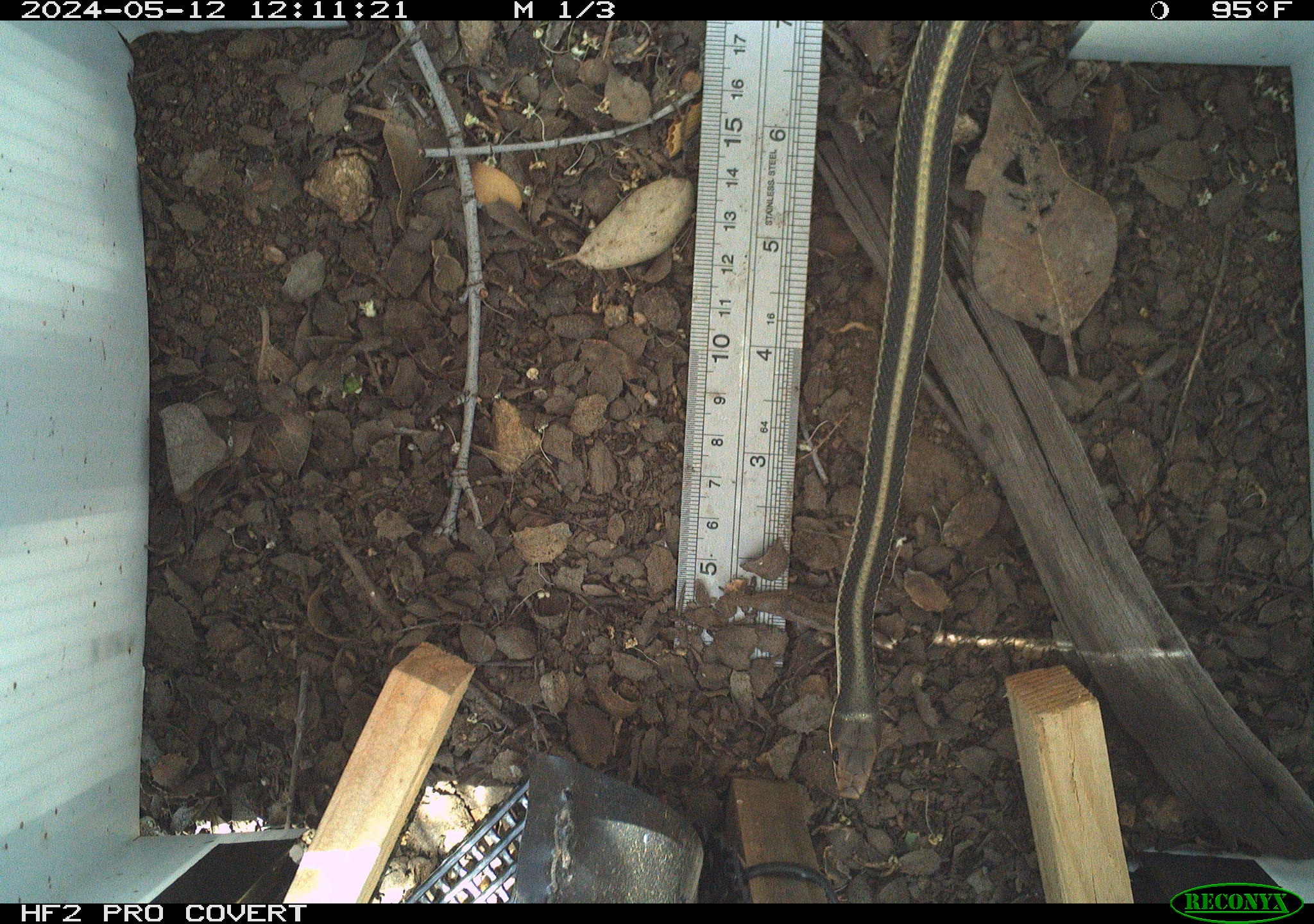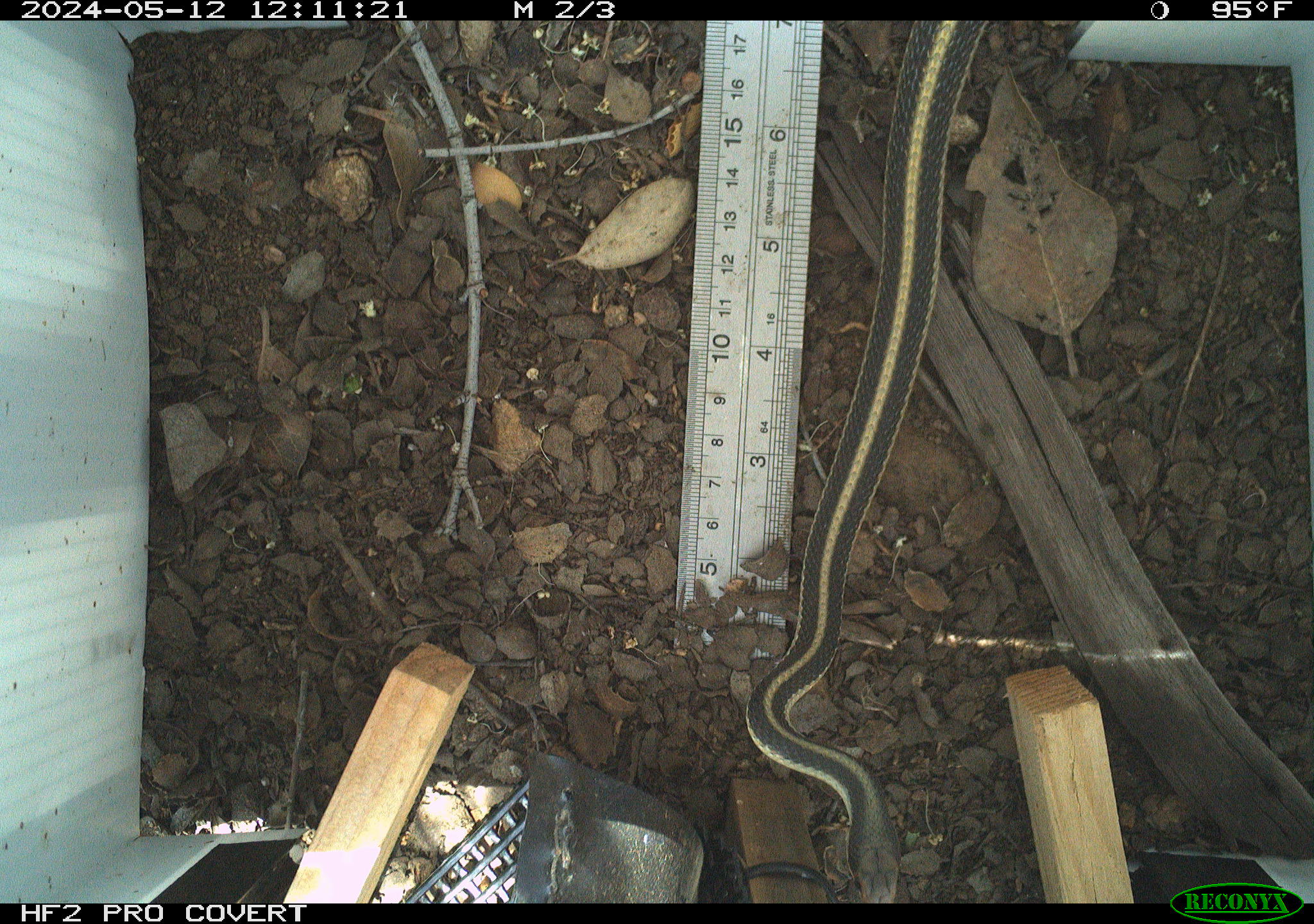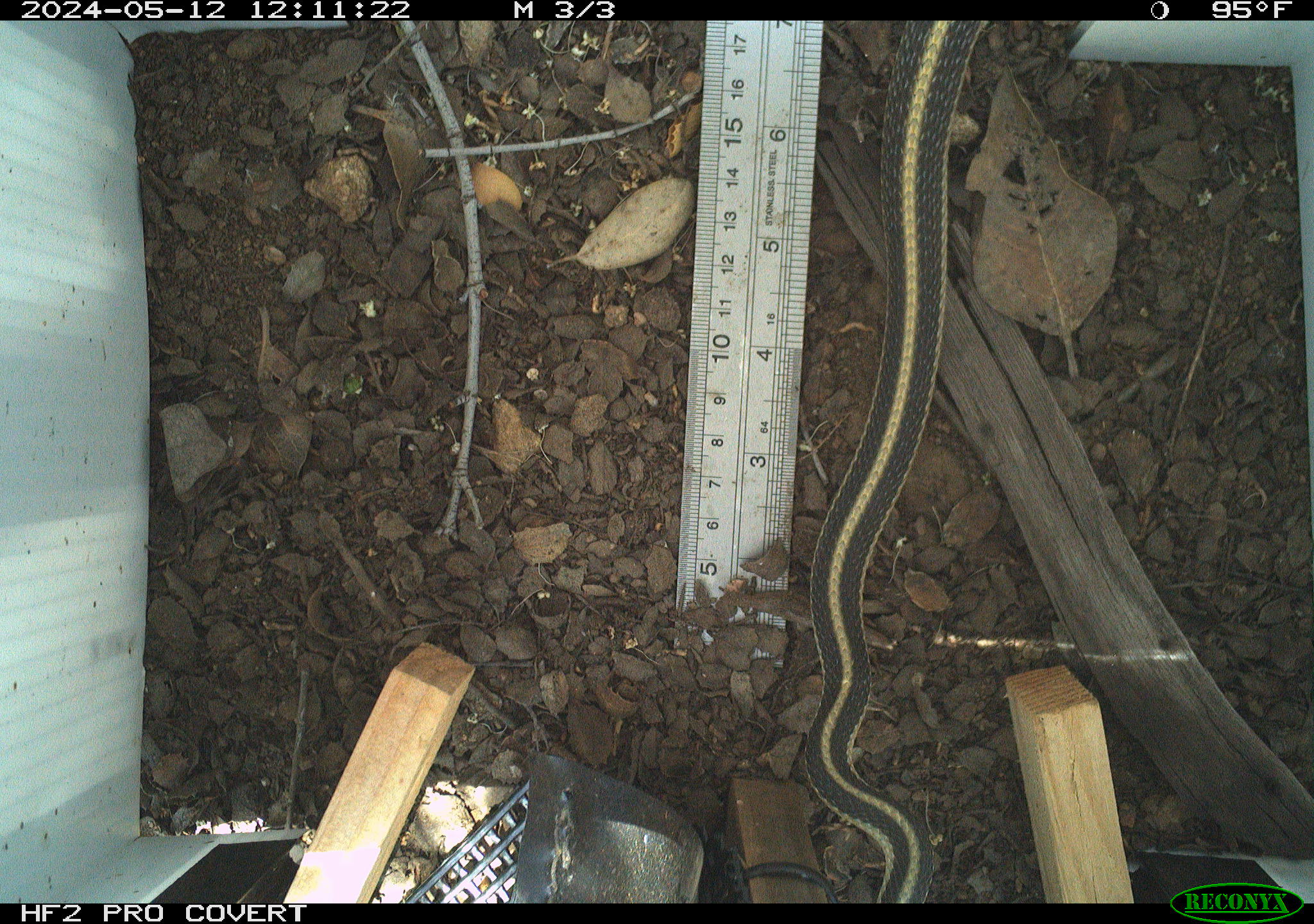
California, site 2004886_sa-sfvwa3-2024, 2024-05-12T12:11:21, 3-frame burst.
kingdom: Animalia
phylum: Chordata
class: Reptilia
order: Squamata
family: Colubridae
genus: Thamnophis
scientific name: Thamnophis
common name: american gartersnakes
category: thamnophis species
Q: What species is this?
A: Thamnophis species (american gartersnakes) (Thamnophis).